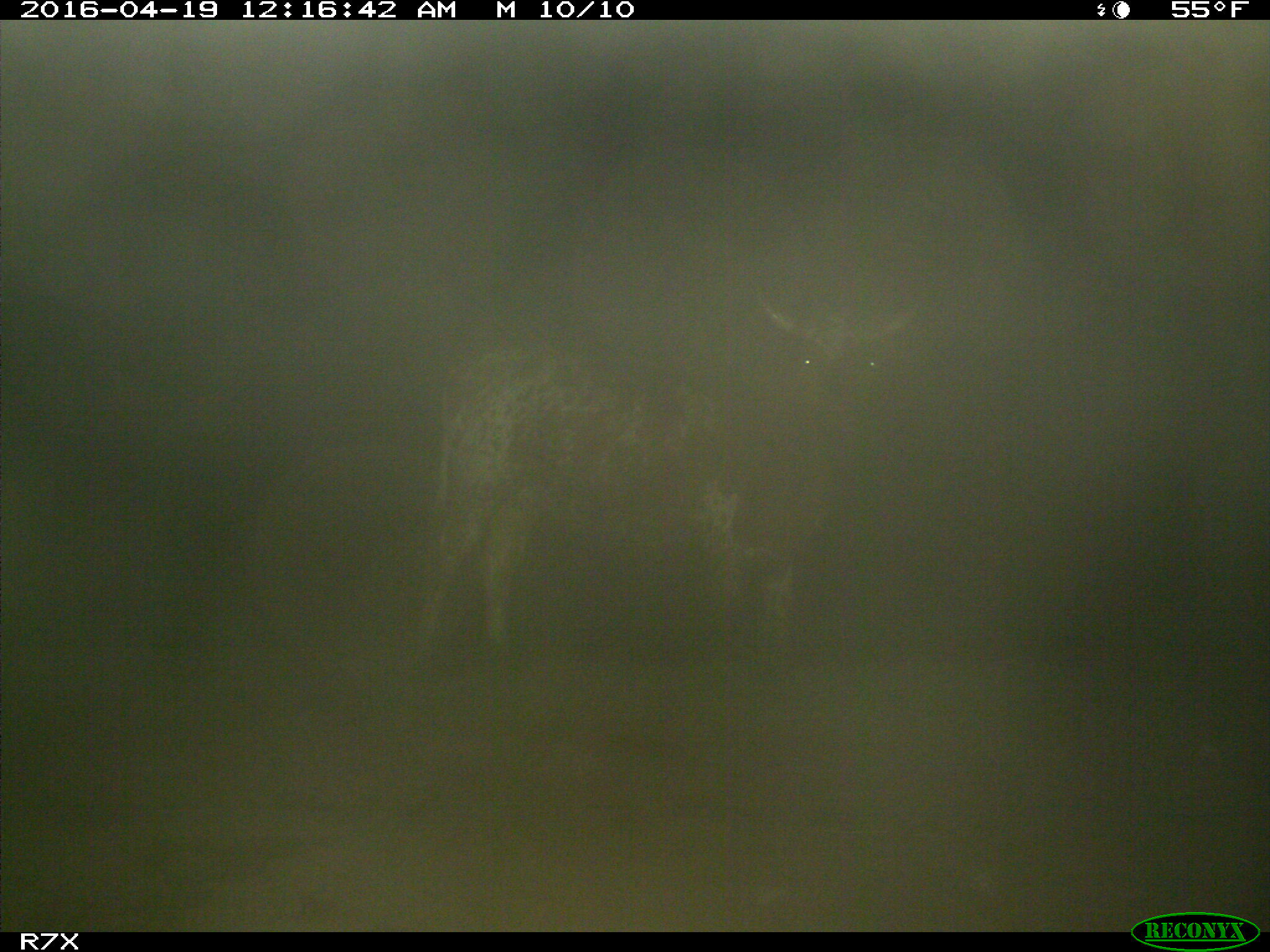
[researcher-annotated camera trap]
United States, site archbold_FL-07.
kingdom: Animalia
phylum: Chordata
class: Mammalia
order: Artiodactyla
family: Bovidae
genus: Bos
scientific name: Bos taurus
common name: domestic cow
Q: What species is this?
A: Bos taurus (domestic cow).